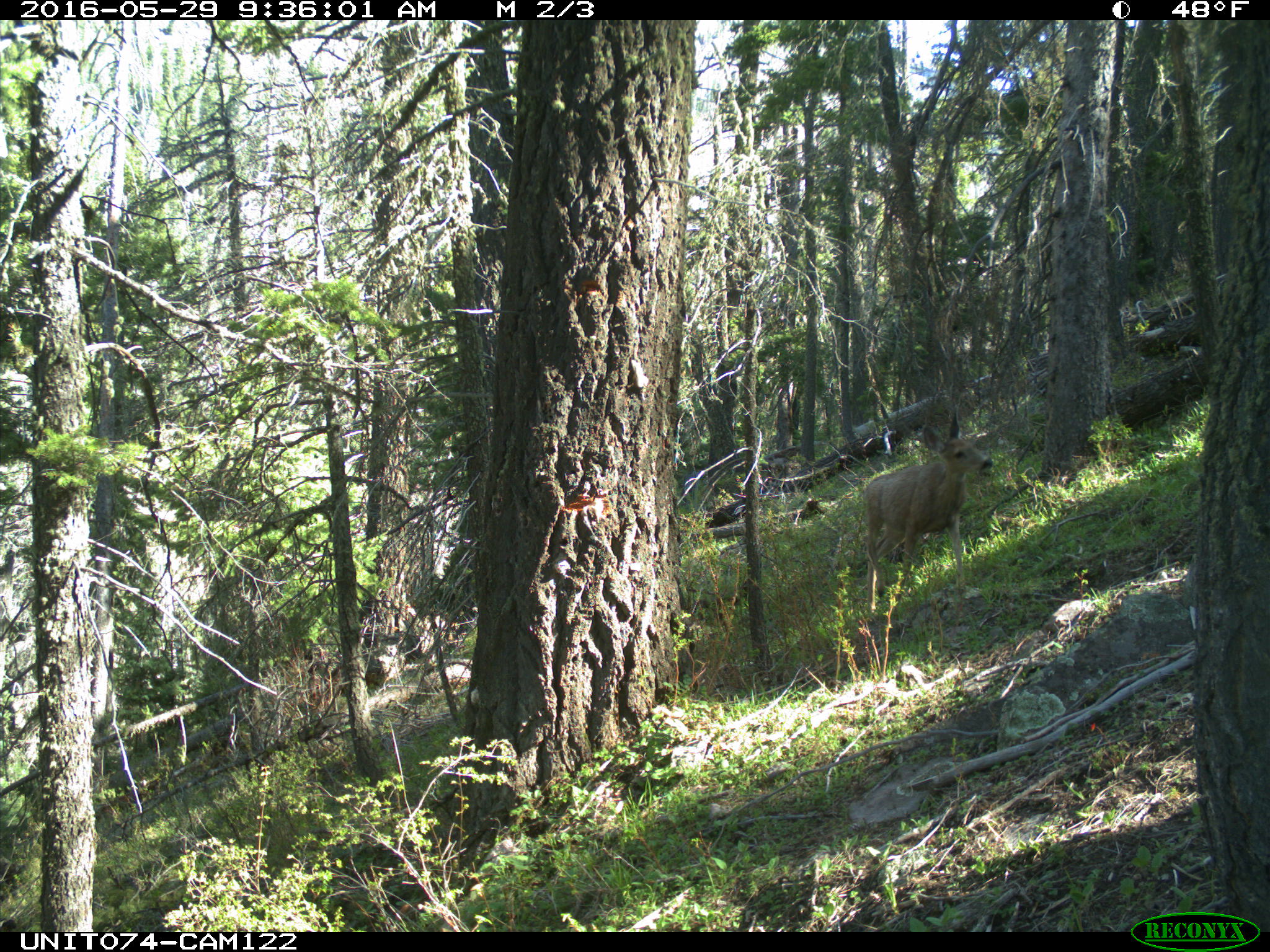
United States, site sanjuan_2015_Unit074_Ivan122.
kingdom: Animalia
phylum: Chordata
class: Mammalia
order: Artiodactyla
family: Cervidae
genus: Odocoileus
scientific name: Odocoileus hemionus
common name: mule deer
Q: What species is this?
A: Odocoileus hemionus (mule deer).